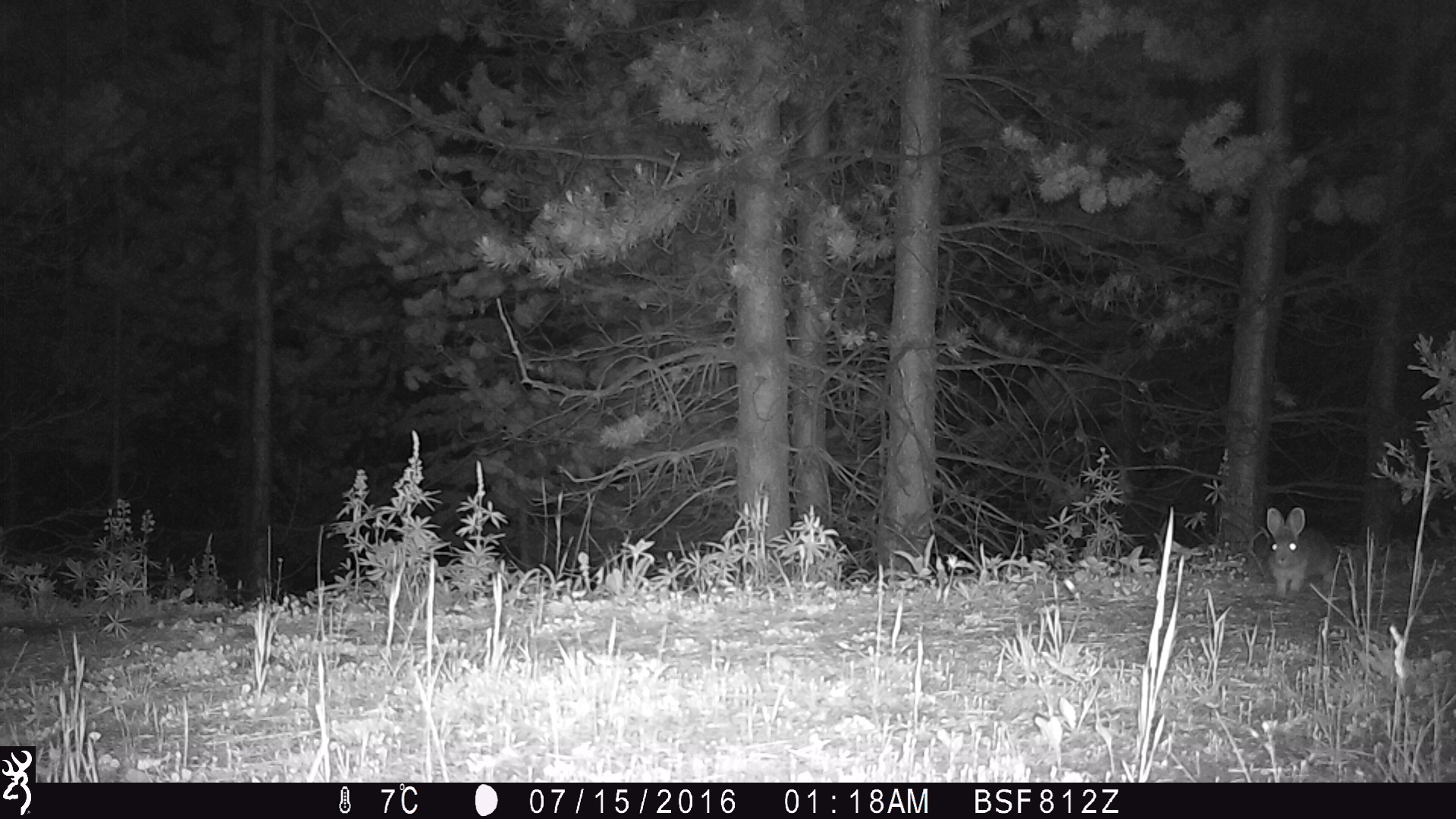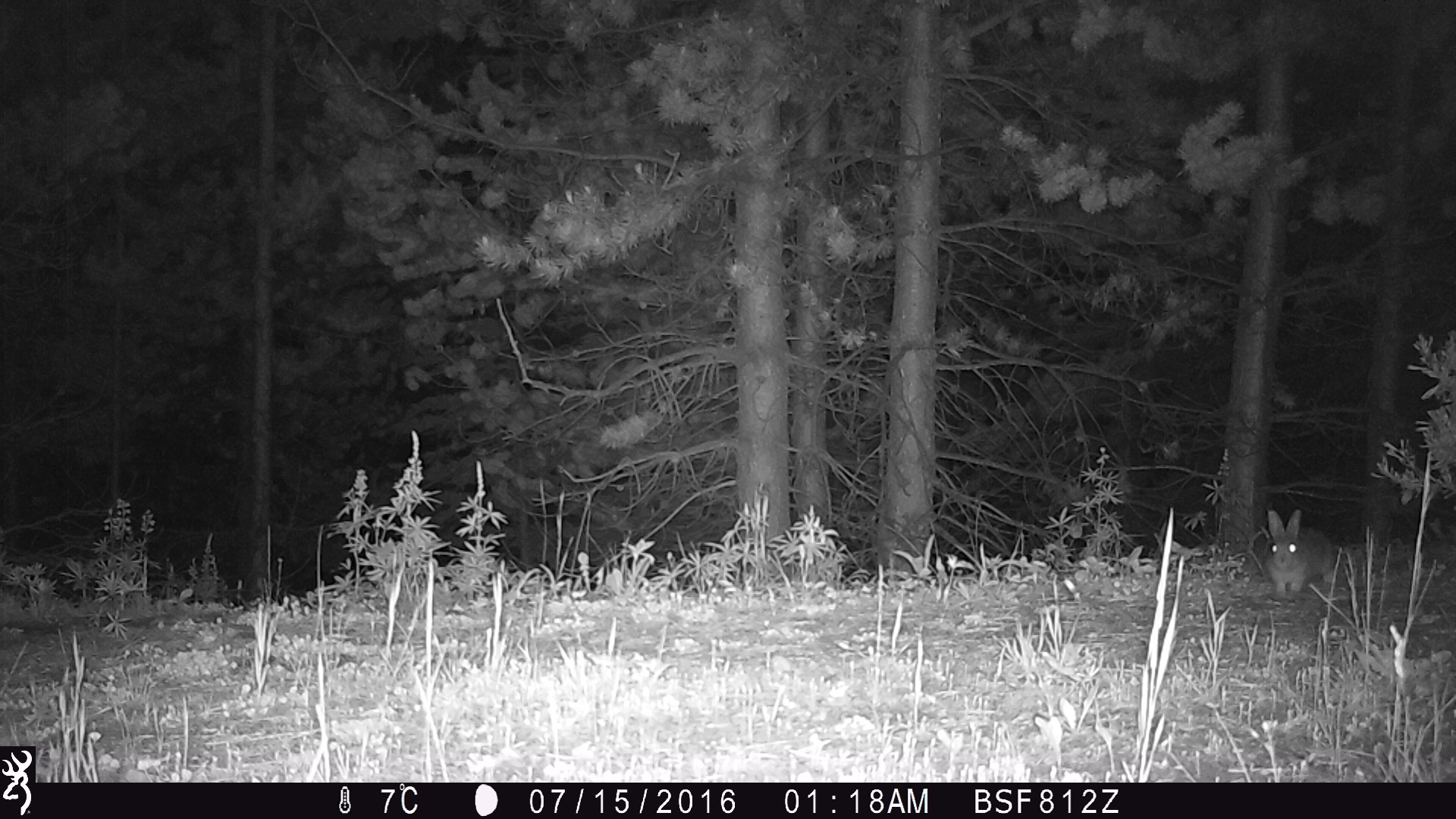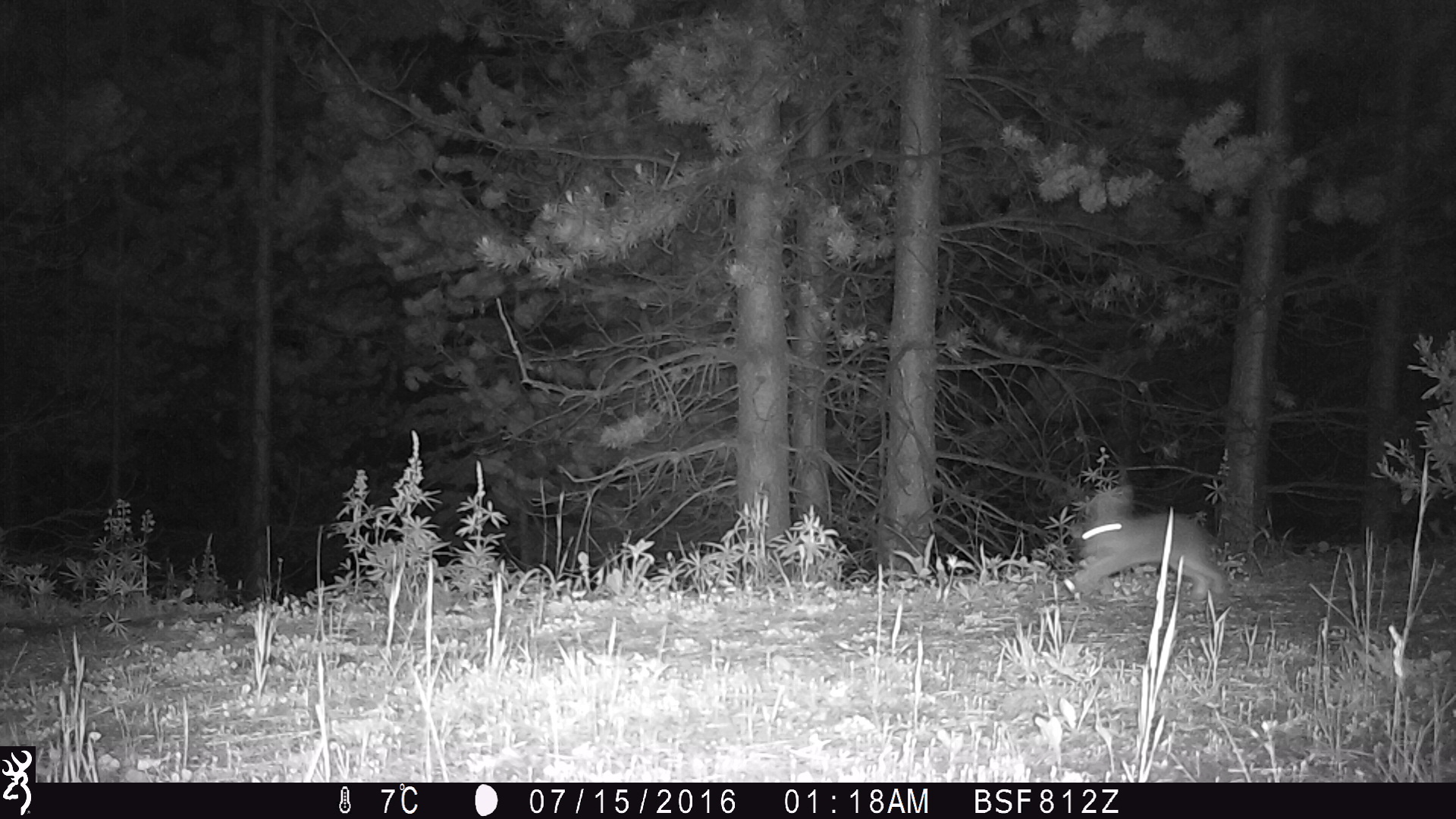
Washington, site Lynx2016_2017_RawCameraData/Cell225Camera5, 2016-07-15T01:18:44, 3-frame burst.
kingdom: Animalia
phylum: Chordata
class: Mammalia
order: Lagomorpha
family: Leporidae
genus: Lepus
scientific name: Lepus americanus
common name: snowshoe hare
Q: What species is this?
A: Lepus americanus (snowshoe hare).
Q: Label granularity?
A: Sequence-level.